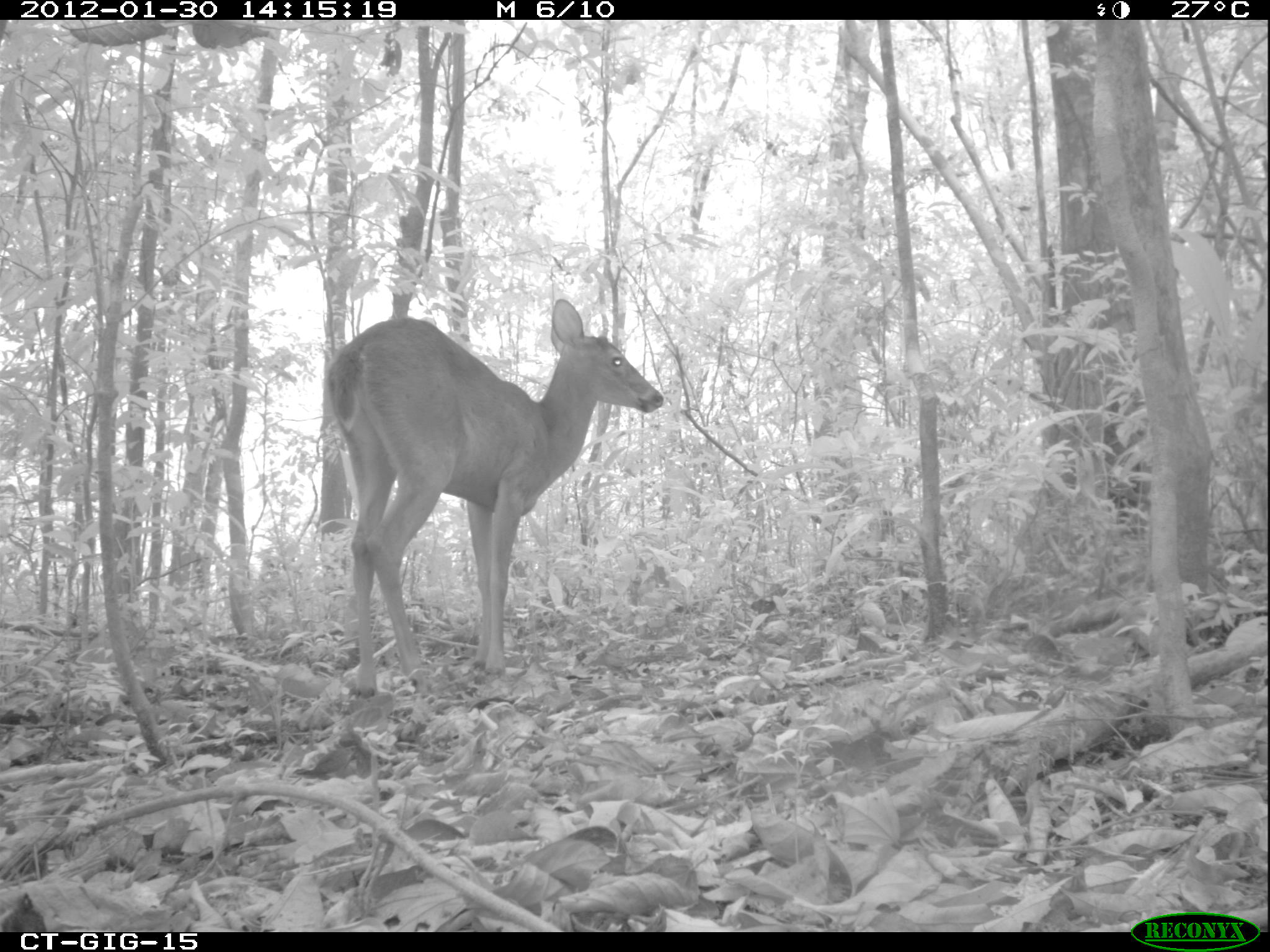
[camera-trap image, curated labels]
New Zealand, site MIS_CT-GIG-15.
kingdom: Animalia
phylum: Chordata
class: Mammalia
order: Artiodactyla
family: Cervidae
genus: Odocoileus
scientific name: Odocoileus virginianus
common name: white-tailed deer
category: white tailed deer